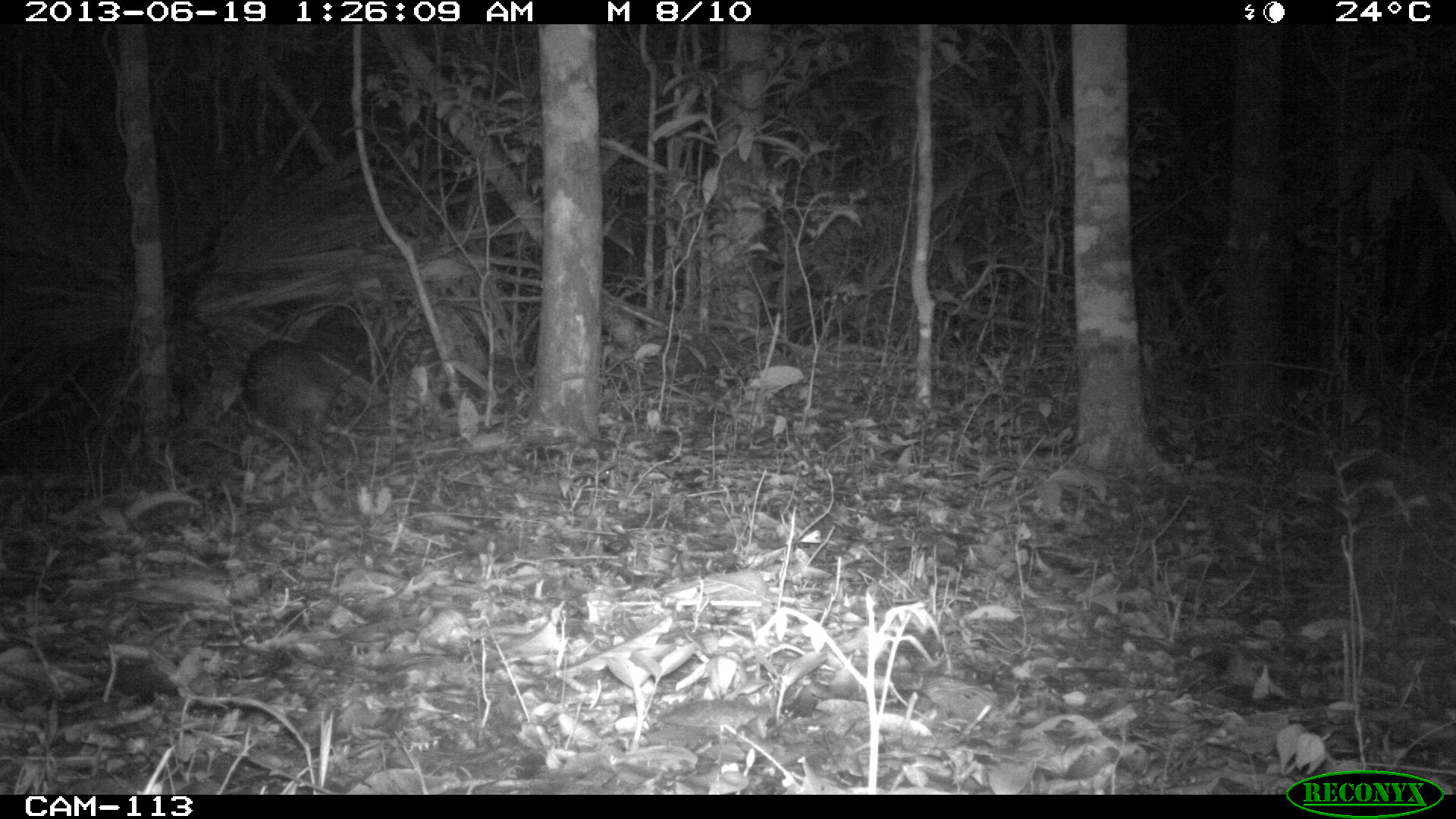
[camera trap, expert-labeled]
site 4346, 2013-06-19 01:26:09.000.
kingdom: Animalia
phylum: Chordata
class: Mammalia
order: Rodentia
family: Cuniculidae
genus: Cuniculus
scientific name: Cuniculus paca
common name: lowland paca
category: agouti paca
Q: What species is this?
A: Agouti paca (lowland paca) (Cuniculus paca).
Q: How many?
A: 1.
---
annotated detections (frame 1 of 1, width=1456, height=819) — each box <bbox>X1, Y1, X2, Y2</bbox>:
agouti paca: <bbox>240, 339, 363, 447</bbox>